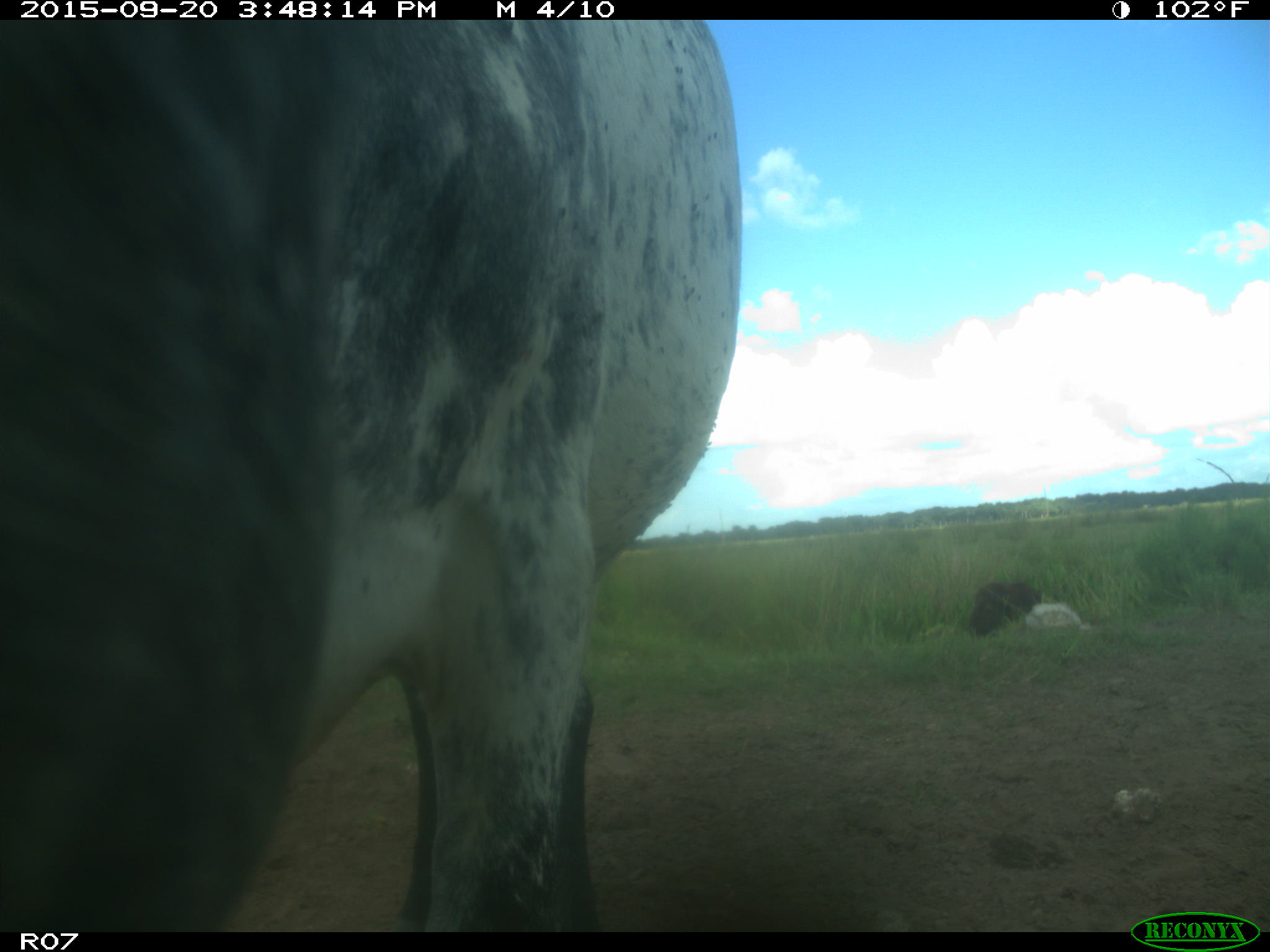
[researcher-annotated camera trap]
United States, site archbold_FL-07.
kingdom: Animalia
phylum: Chordata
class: Mammalia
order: Artiodactyla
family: Bovidae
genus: Bos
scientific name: Bos taurus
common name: domestic cow